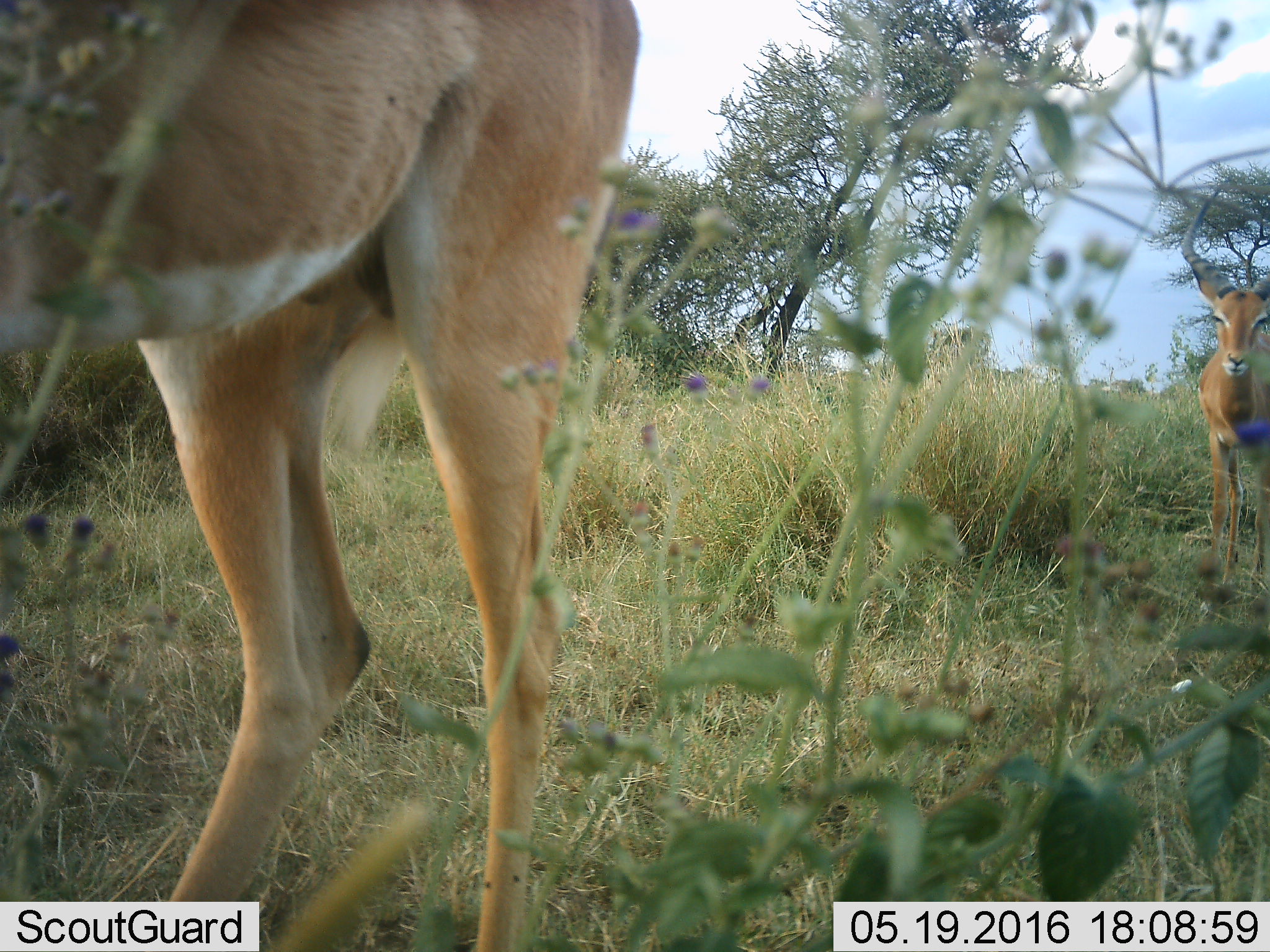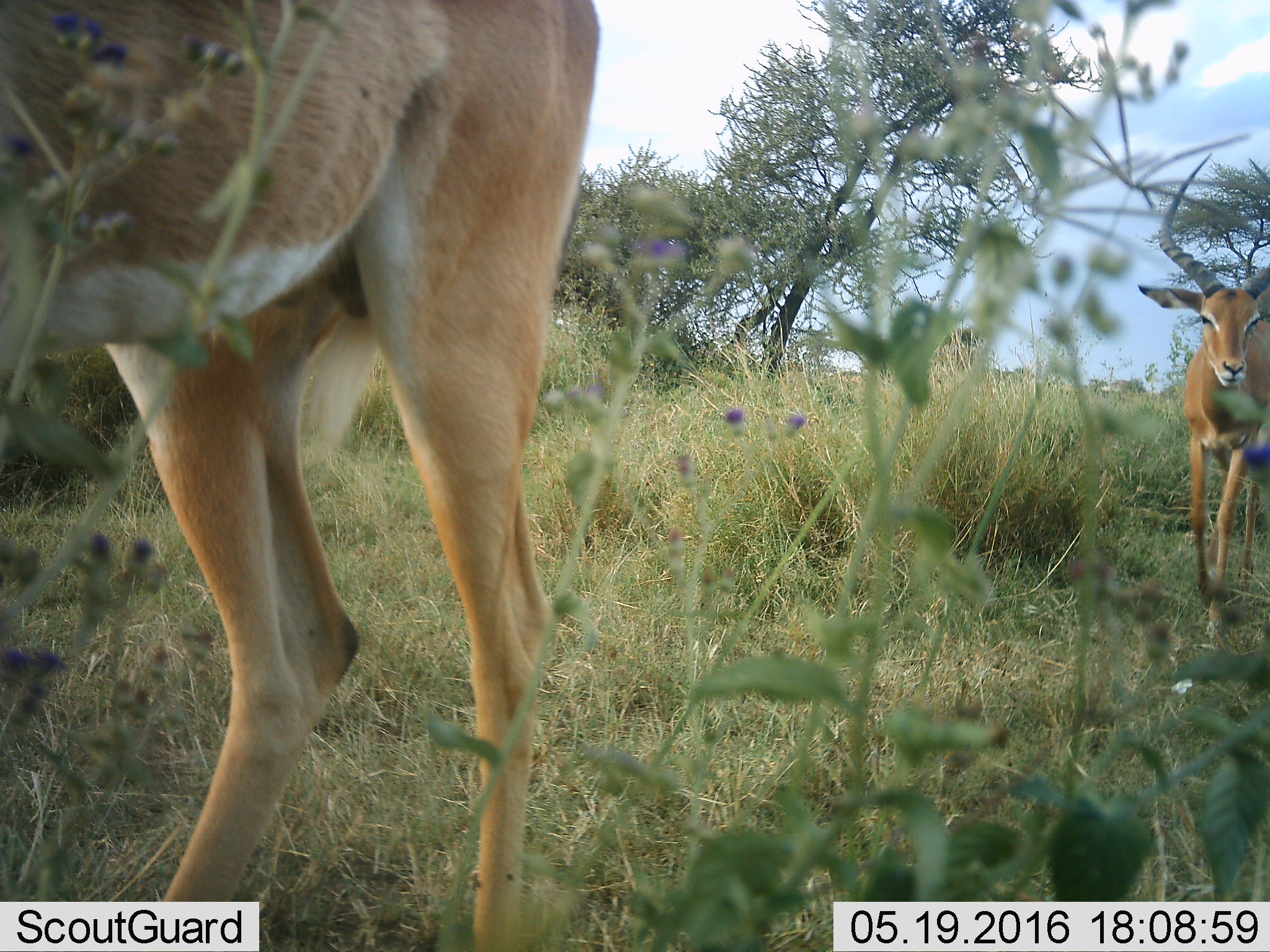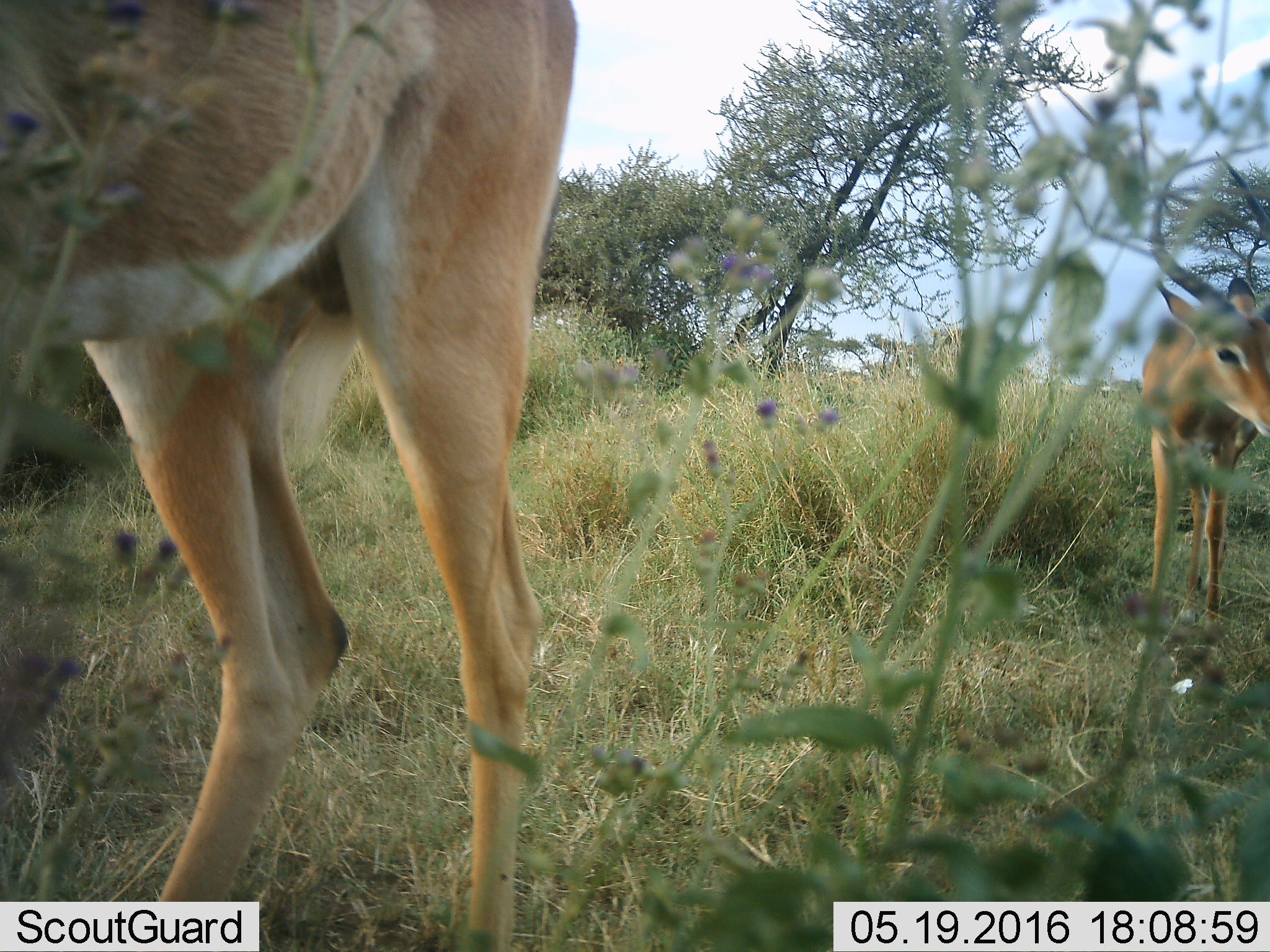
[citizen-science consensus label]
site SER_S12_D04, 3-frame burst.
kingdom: Animalia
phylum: Chordata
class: Mammalia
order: Artiodactyla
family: Bovidae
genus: Aepyceros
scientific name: Aepyceros melampus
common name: impala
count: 2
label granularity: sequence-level